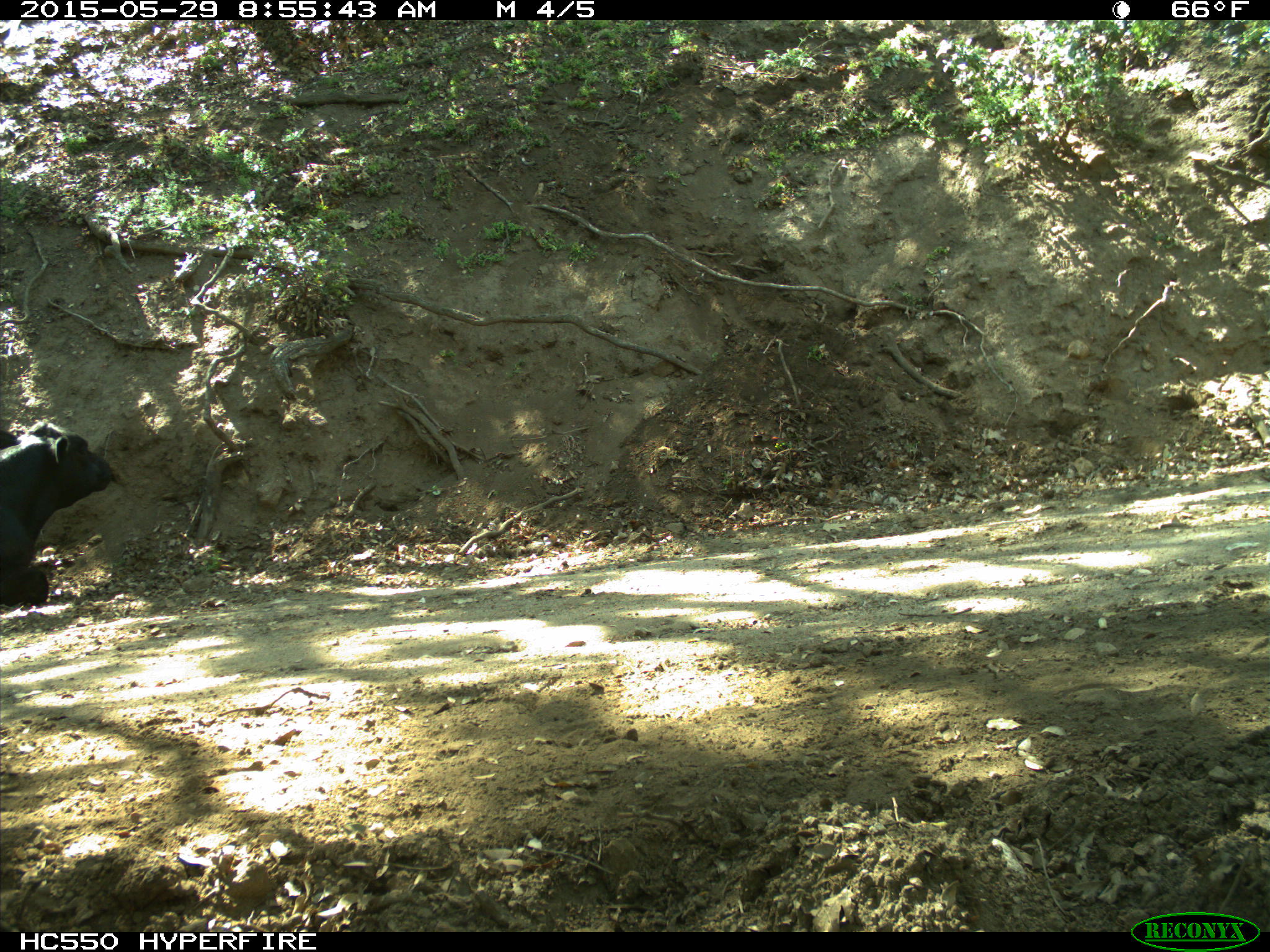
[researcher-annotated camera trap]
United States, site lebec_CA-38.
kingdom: Animalia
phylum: Chordata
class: Mammalia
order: Artiodactyla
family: Bovidae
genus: Bos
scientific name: Bos taurus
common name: domestic cow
Bos taurus (domestic cow).